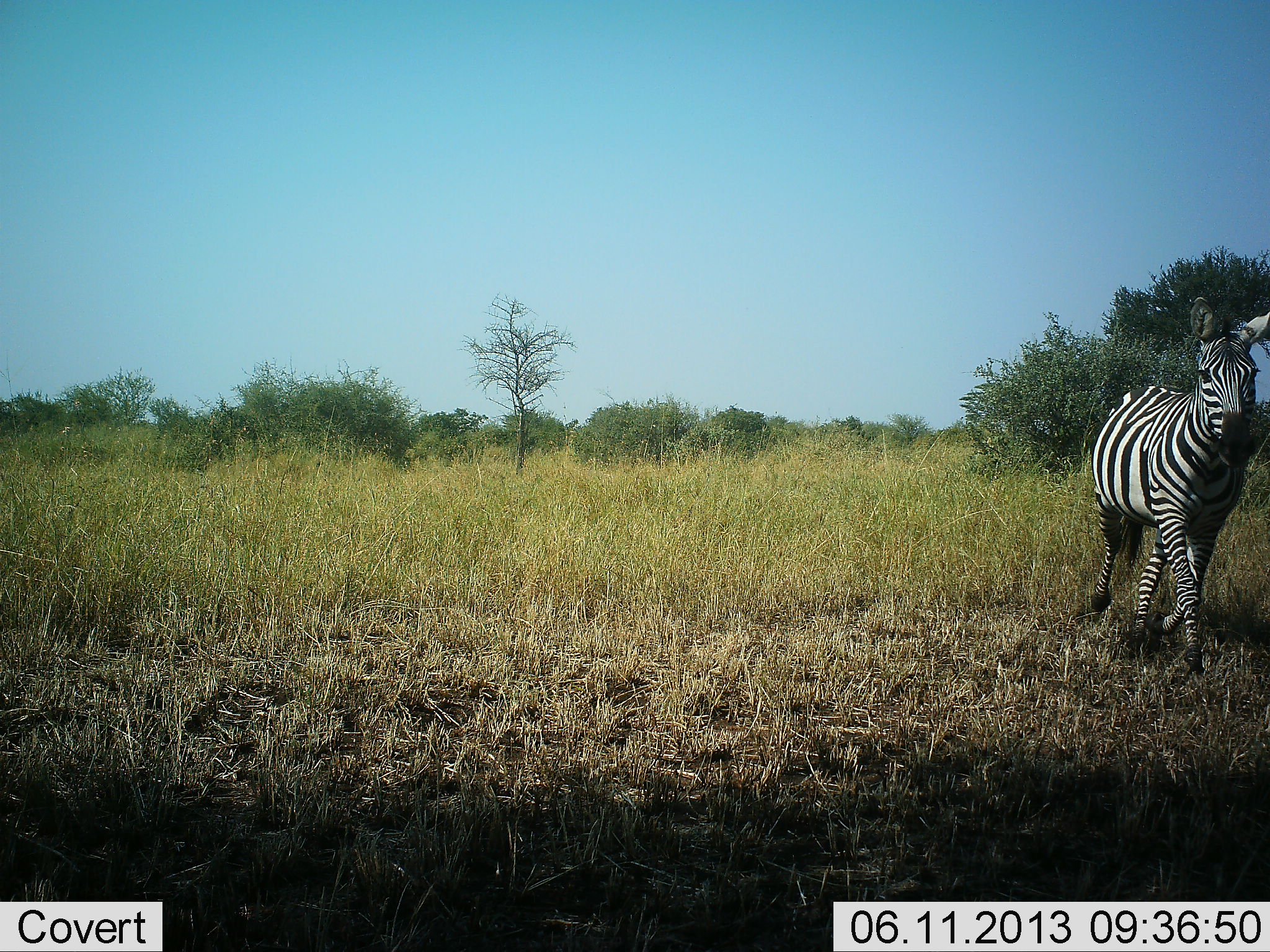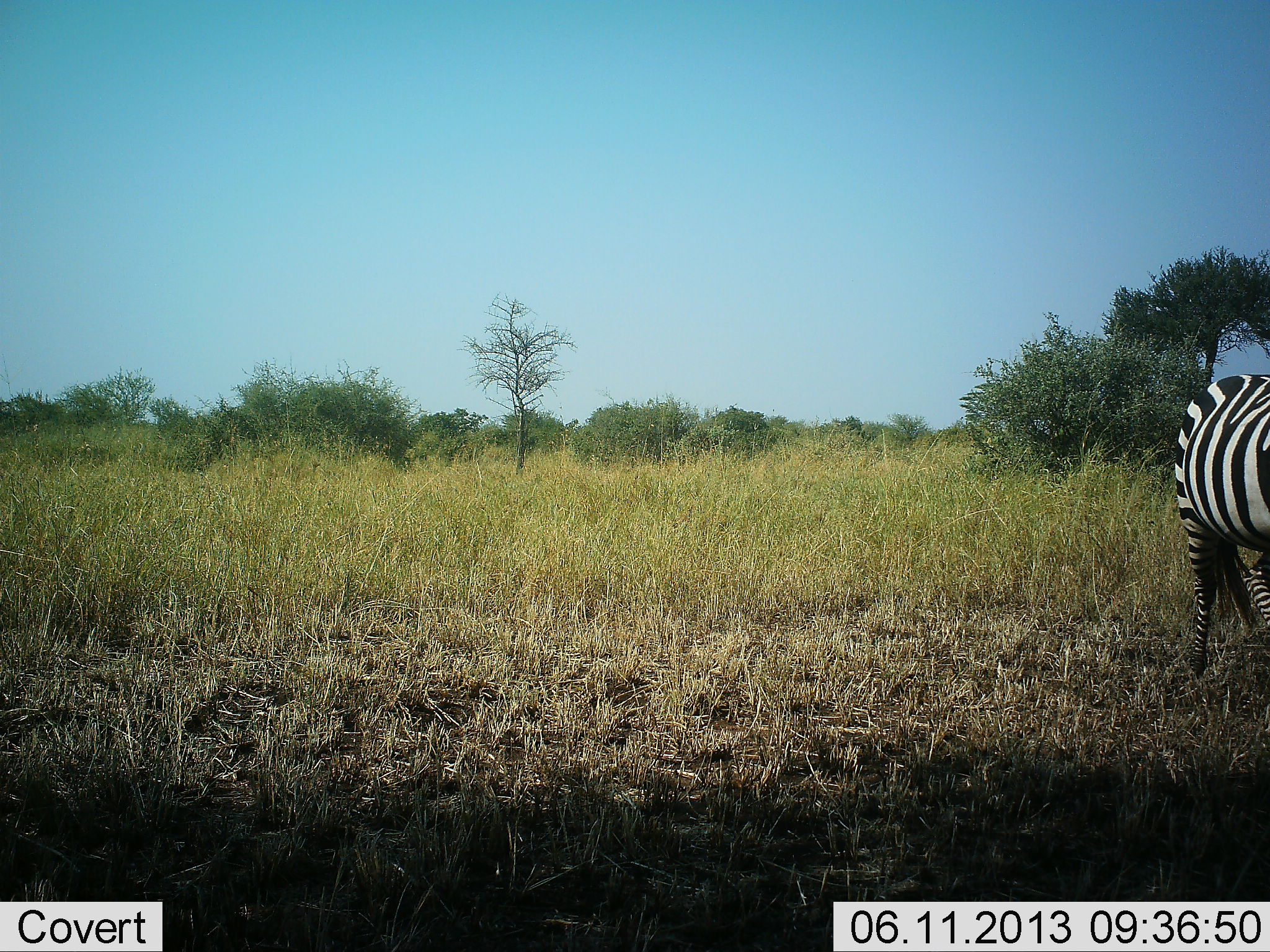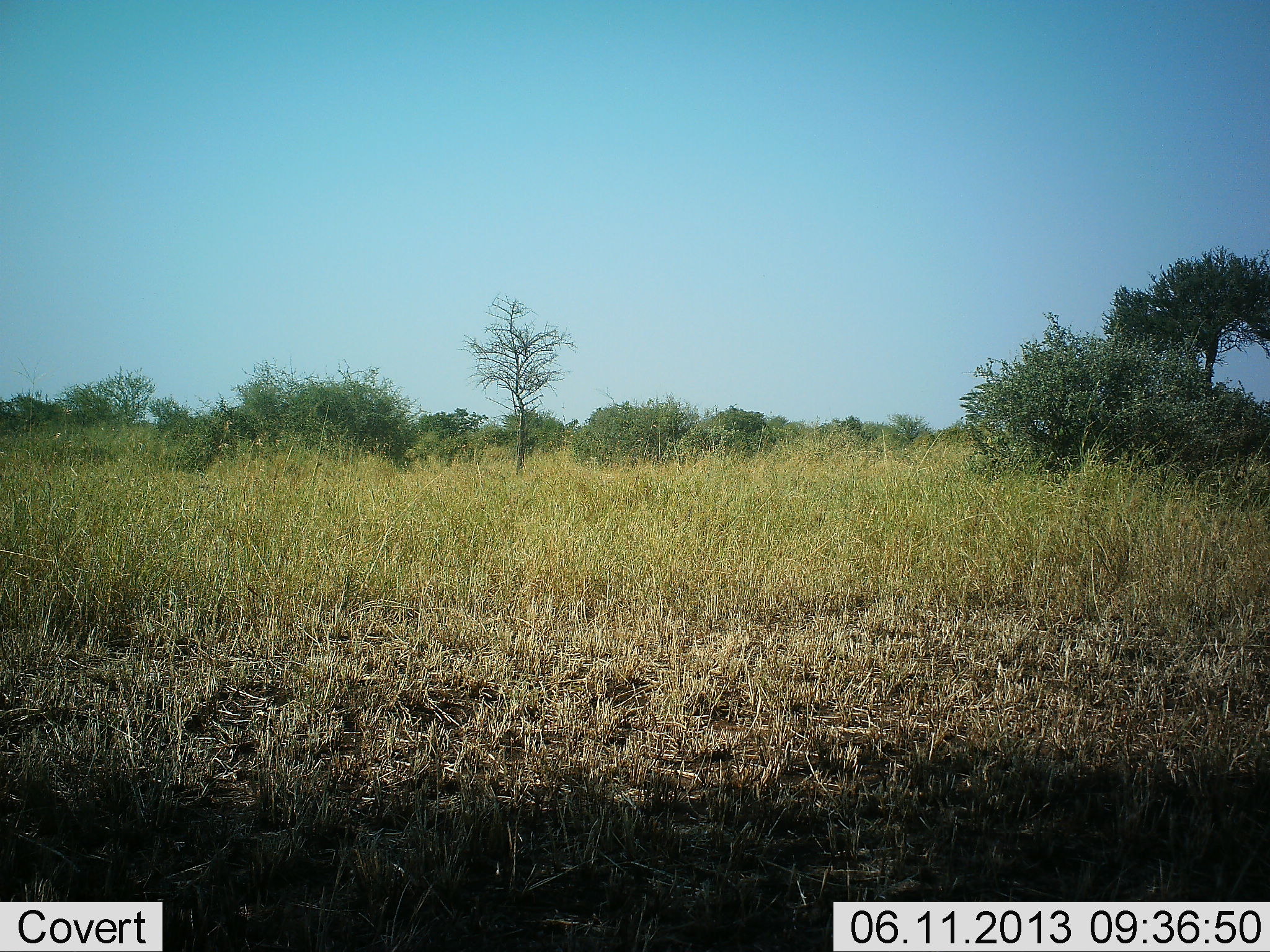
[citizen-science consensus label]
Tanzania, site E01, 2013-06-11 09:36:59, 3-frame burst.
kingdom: Animalia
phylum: Chordata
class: Mammalia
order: Perissodactyla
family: Equidae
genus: Equus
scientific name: Equus quagga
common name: plains zebra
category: zebra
Zebra (plains zebra) (Equus quagga), count 1. Behavior (volunteer vote fractions): standing 21%, resting 0%, moving 75%, interacting 0%. Young present (vote fraction): 0%. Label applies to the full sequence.